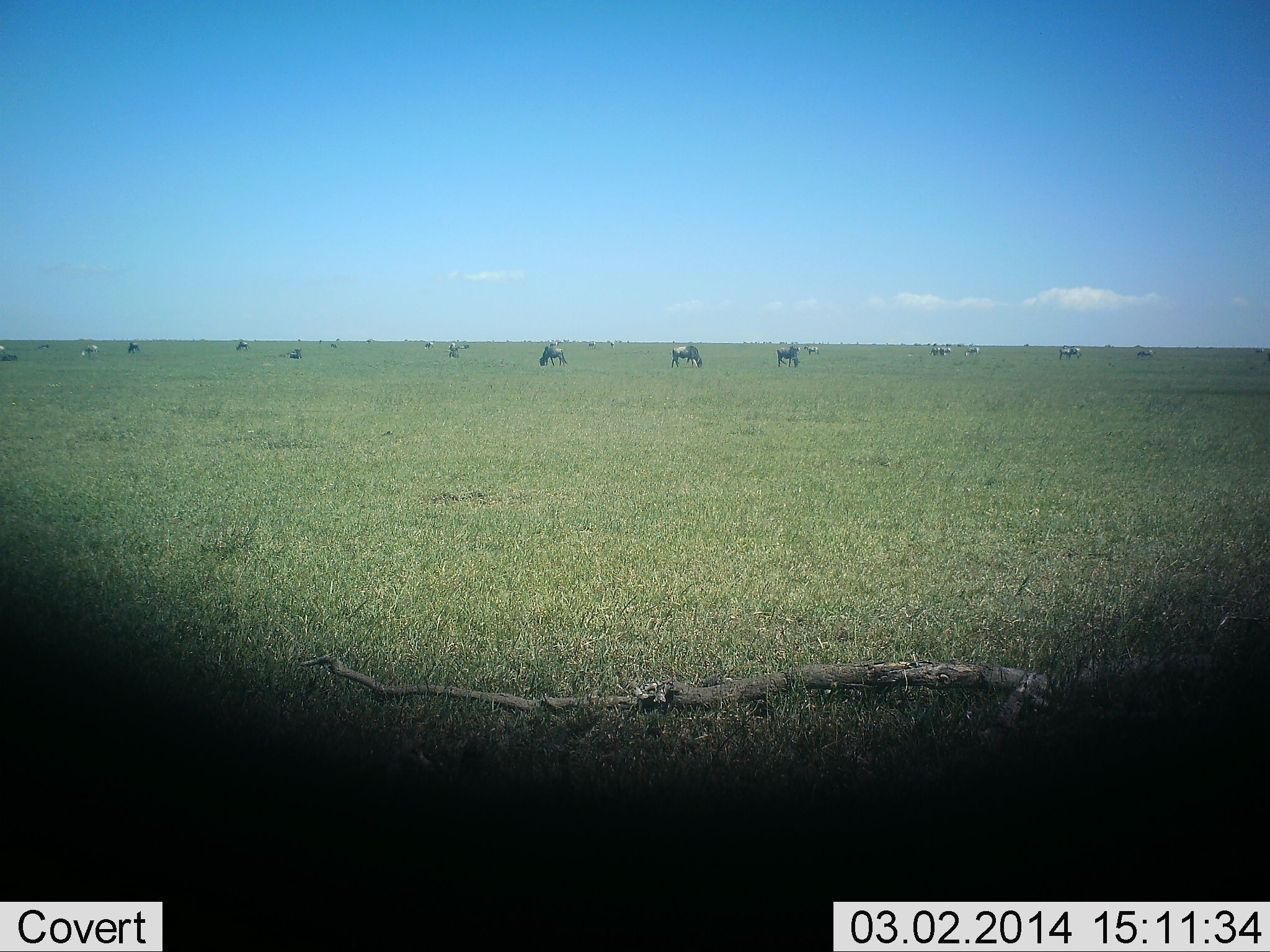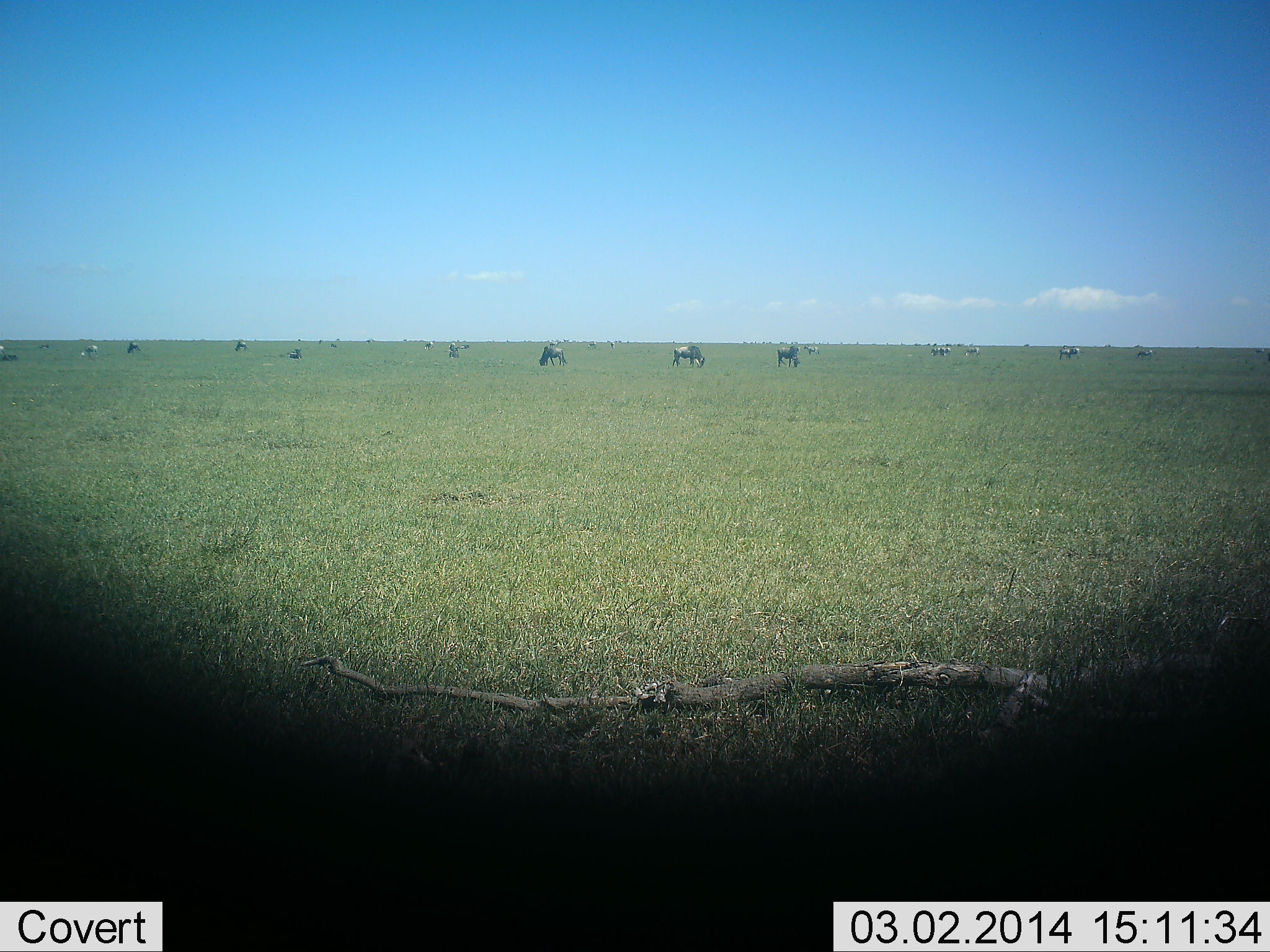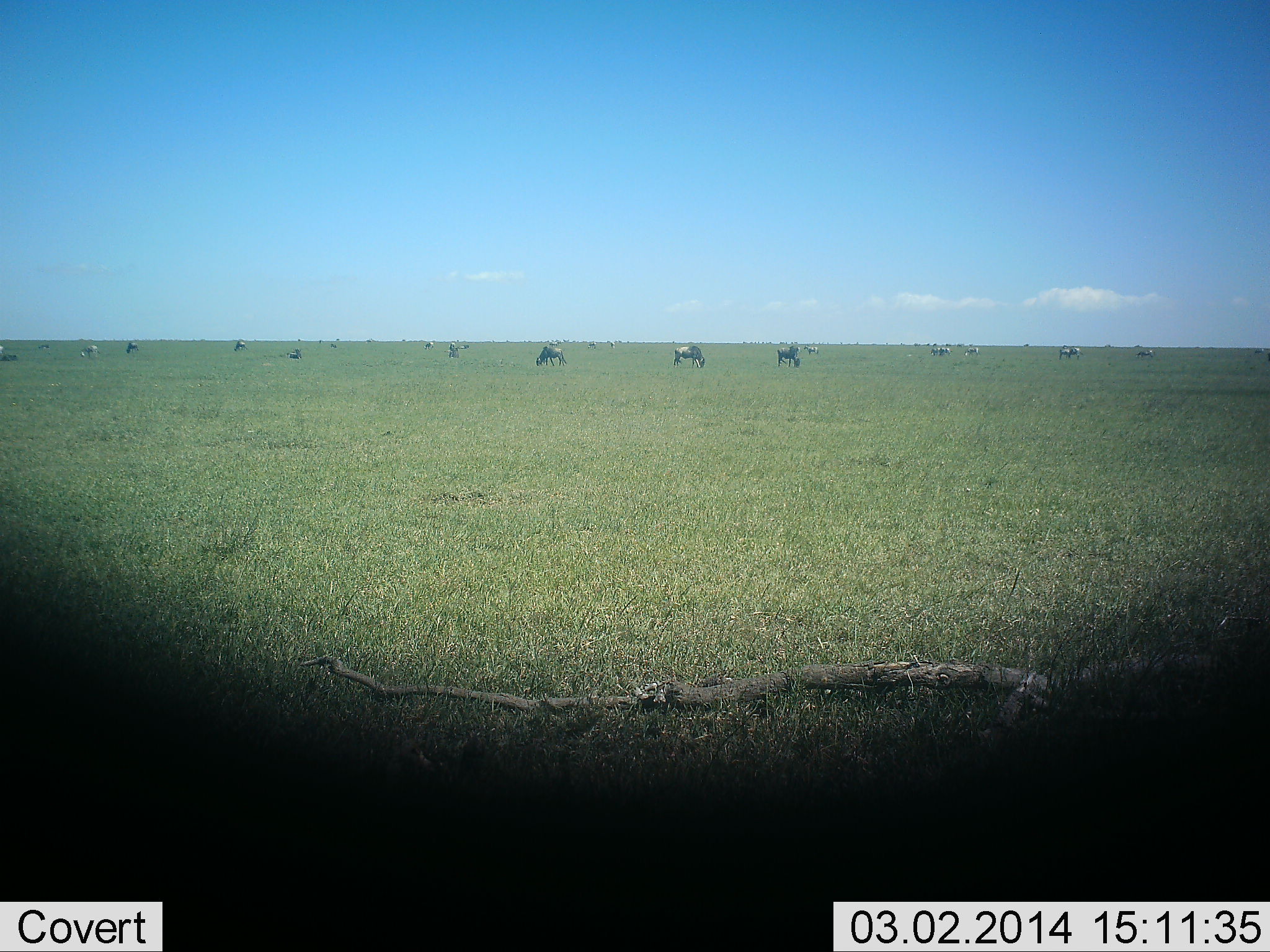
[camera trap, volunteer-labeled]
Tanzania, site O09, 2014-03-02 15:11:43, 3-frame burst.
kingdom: Animalia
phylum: Chordata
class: Mammalia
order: Artiodactyla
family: Bovidae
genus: Connochaetes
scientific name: Connochaetes taurinus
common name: blue wildebeest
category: wildebeest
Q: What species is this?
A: Wildebeest (blue wildebeest) (Connochaetes taurinus).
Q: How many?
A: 11-50.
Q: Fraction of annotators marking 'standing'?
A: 70%.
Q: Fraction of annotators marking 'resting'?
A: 10%.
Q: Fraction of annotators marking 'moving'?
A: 10%.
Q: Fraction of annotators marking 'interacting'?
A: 0%.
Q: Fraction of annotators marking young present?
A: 0%.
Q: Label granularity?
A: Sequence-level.